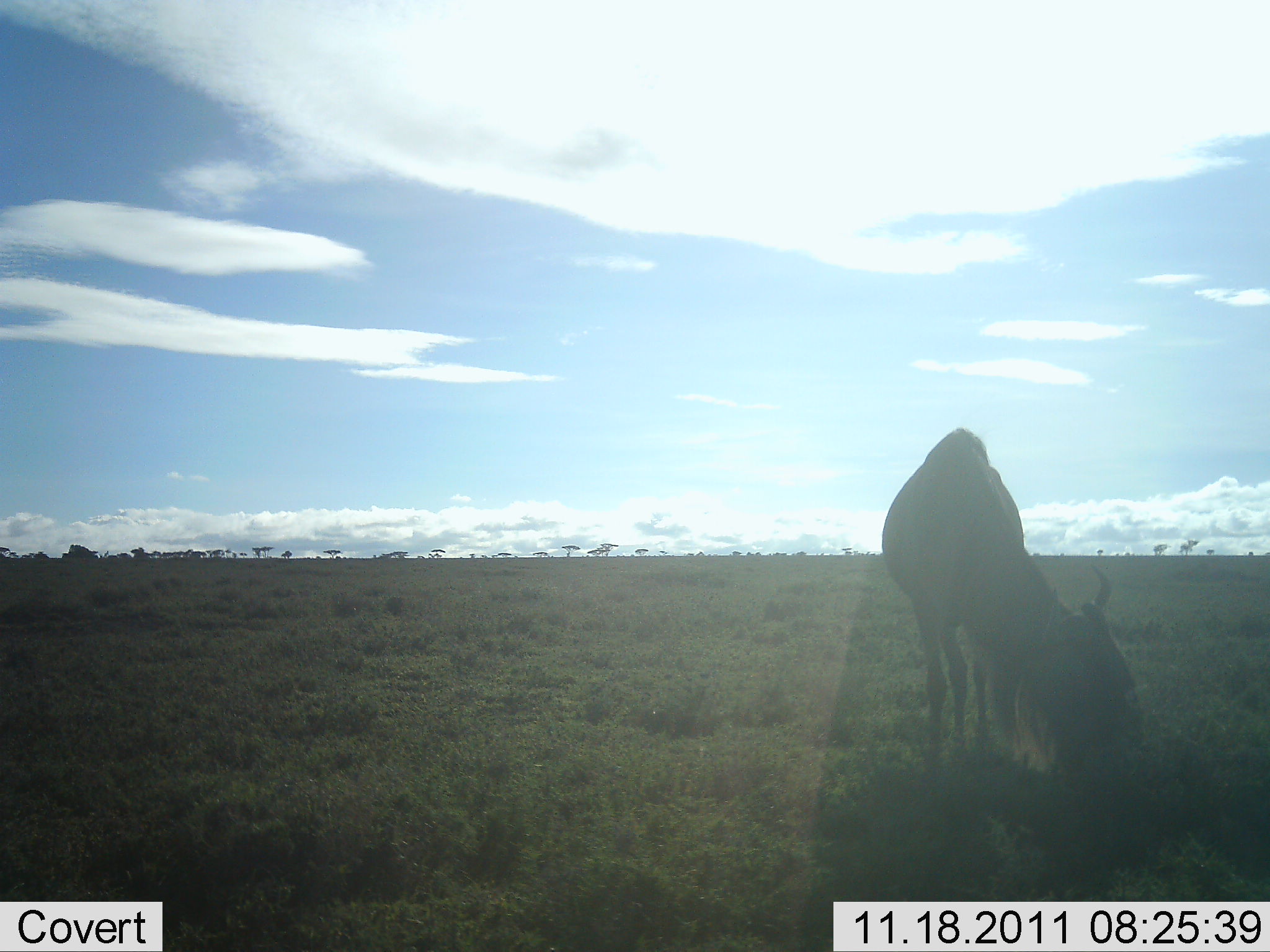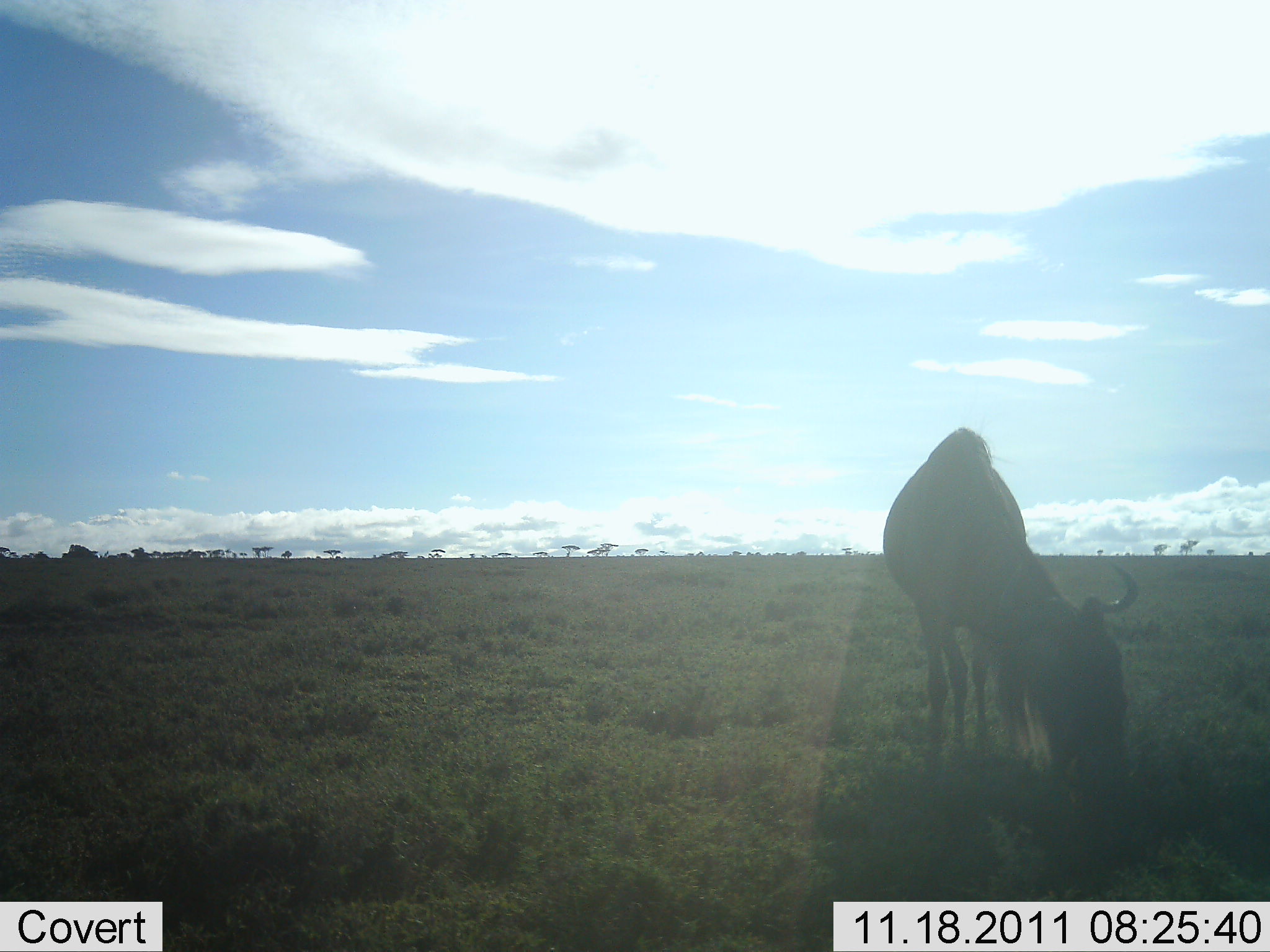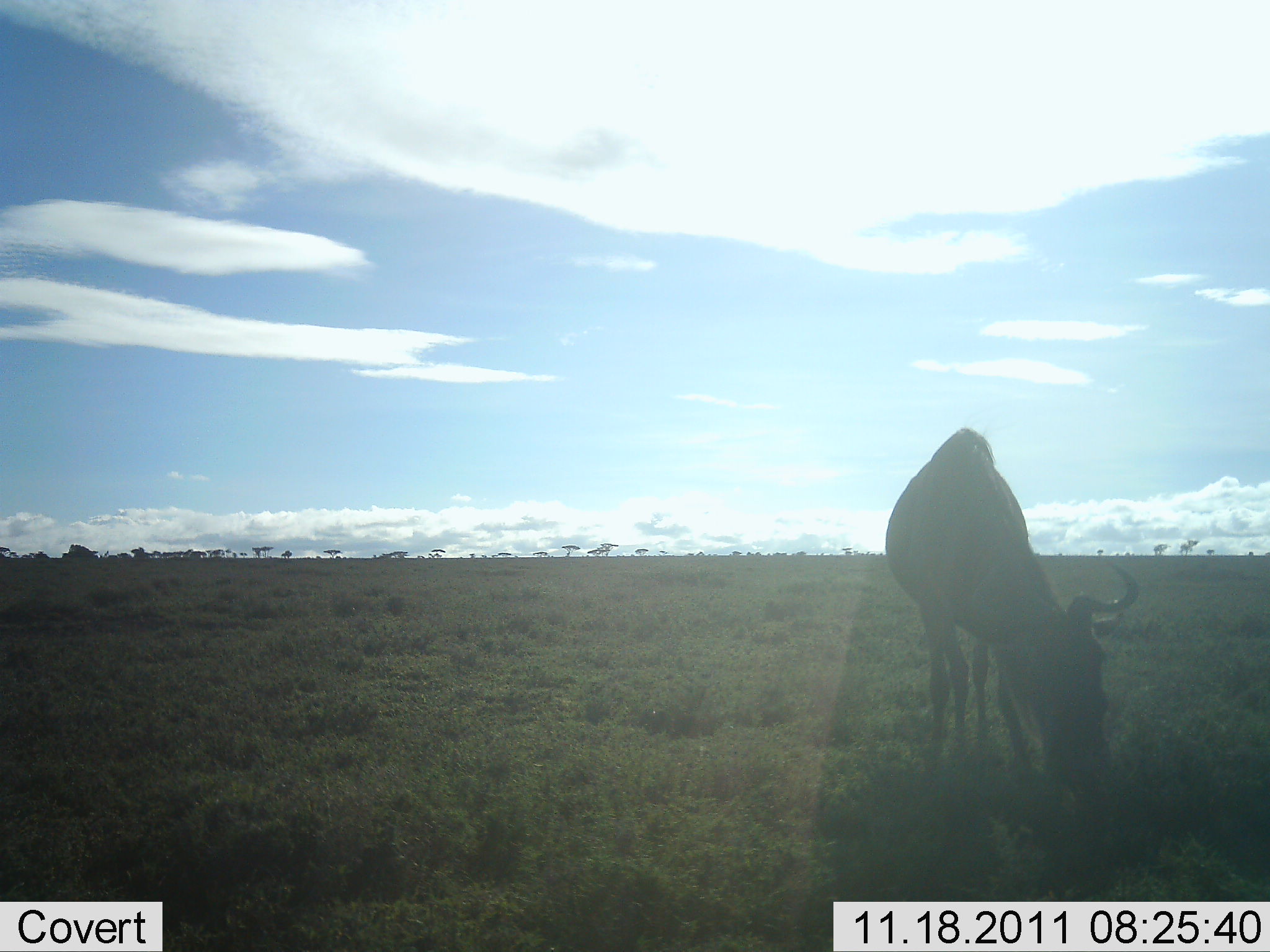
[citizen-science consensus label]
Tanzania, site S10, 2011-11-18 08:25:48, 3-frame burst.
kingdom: Animalia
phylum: Chordata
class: Mammalia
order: Artiodactyla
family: Bovidae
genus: Connochaetes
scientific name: Connochaetes taurinus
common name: blue wildebeest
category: wildebeest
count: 1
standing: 29%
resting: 0%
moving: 0%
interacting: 0%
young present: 0%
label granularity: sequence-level